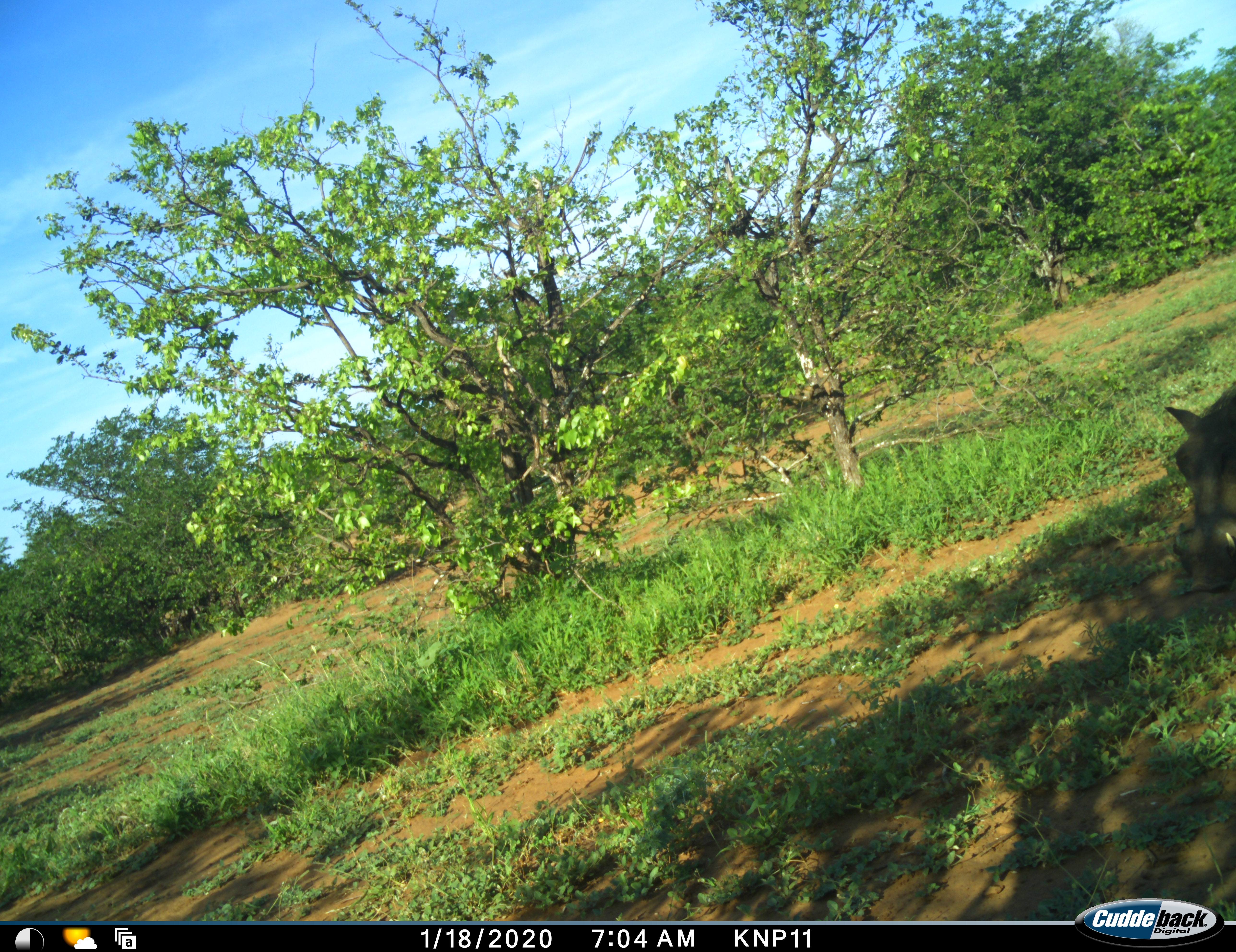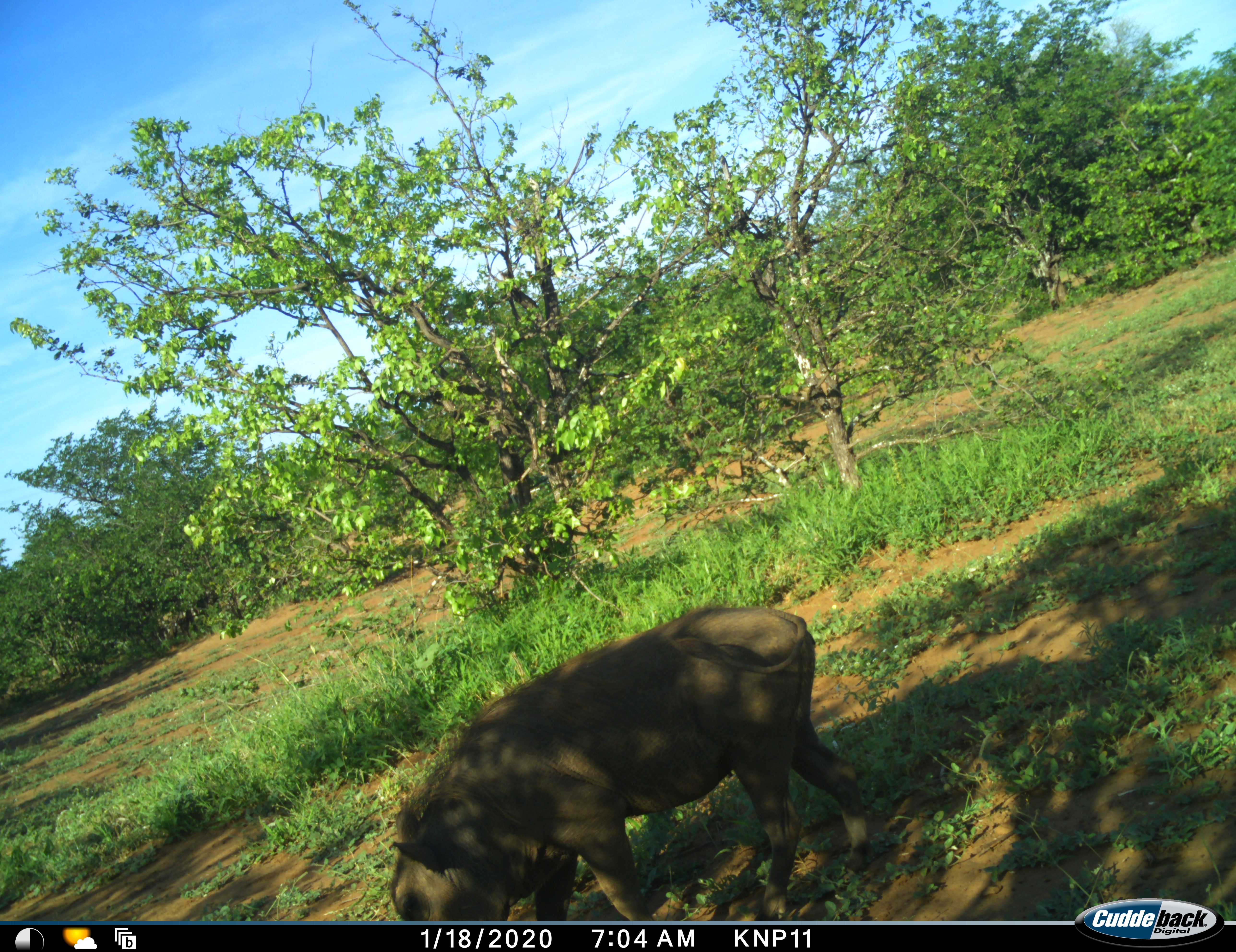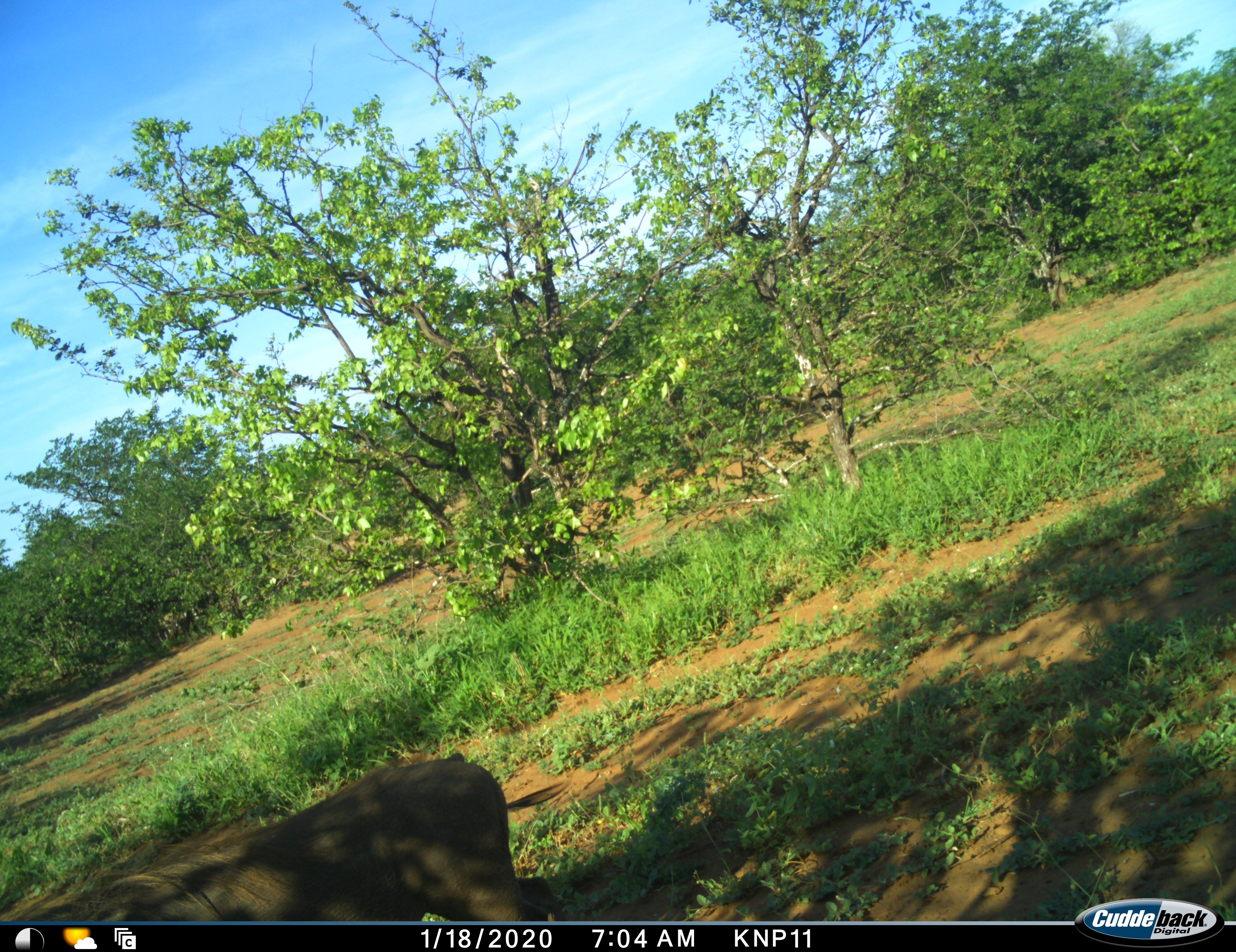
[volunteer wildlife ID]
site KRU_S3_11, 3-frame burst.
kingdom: Animalia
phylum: Chordata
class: Mammalia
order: Artiodactyla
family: Suidae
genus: Phacochoerus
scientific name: Phacochoerus africanus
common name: warthog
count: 1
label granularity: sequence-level